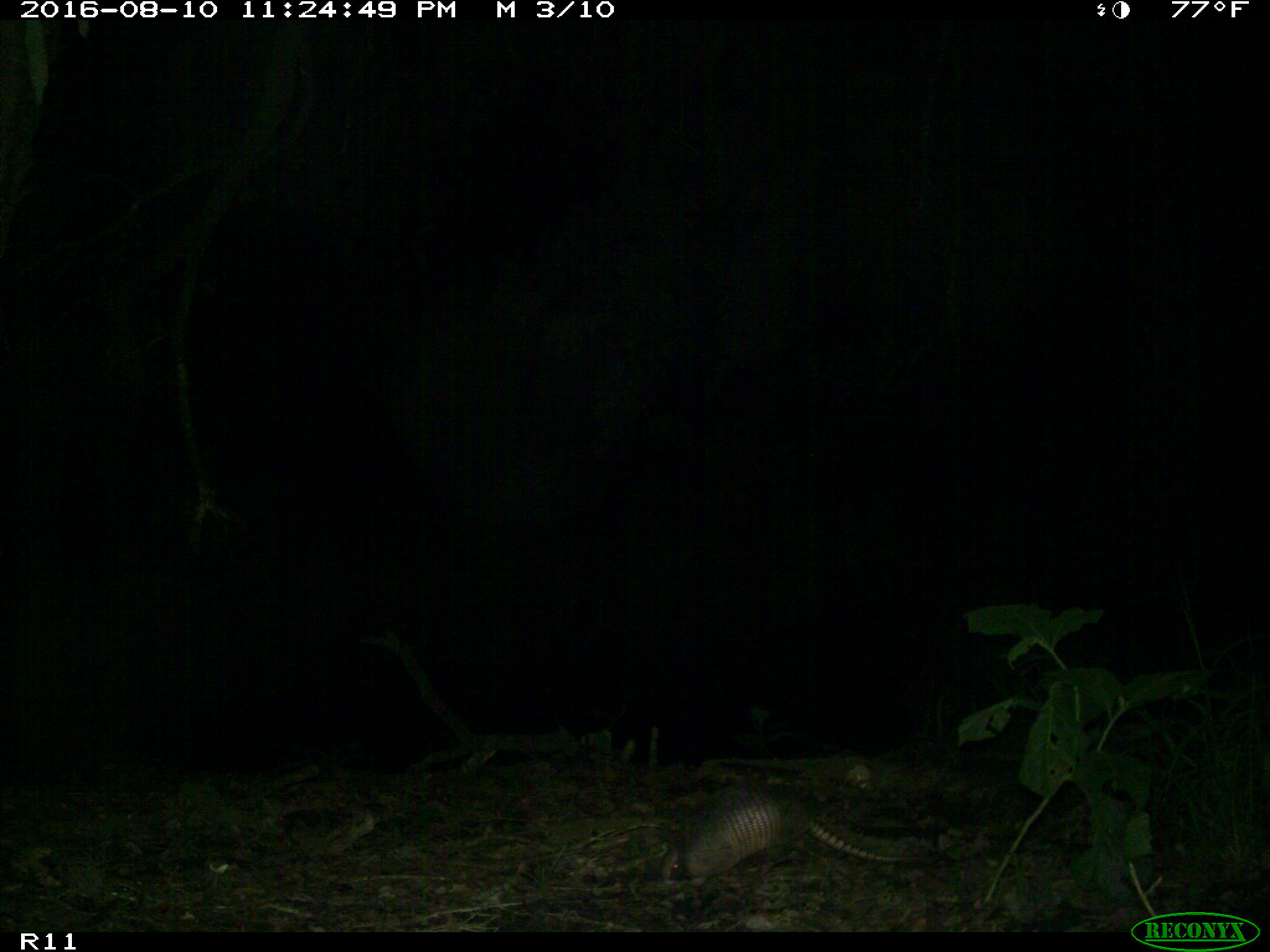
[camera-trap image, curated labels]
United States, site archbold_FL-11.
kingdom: Animalia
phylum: Chordata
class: Mammalia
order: Cingulata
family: Dasypodidae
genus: Dasypus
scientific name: Dasypus novemcinctus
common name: nine-banded armadillo